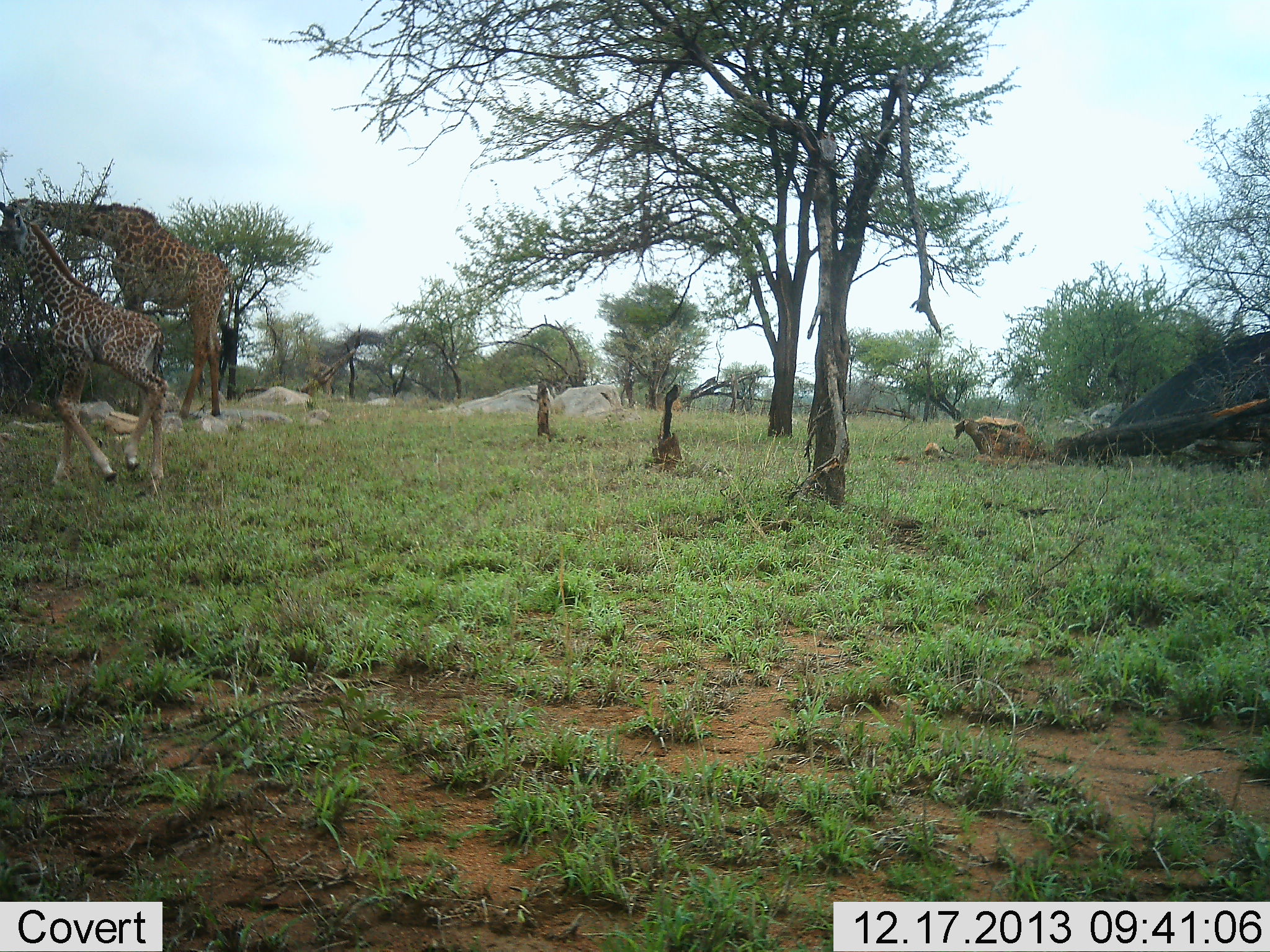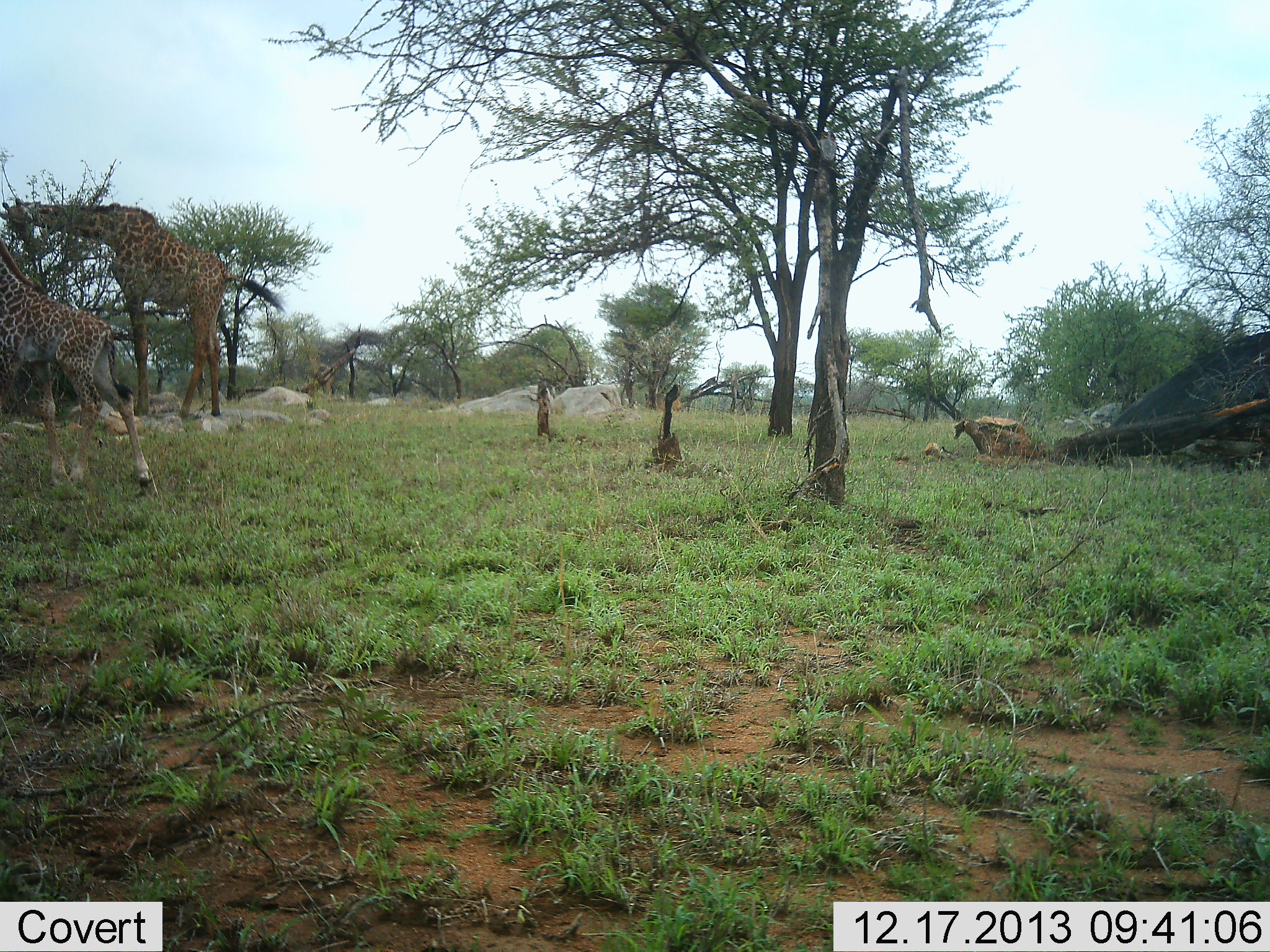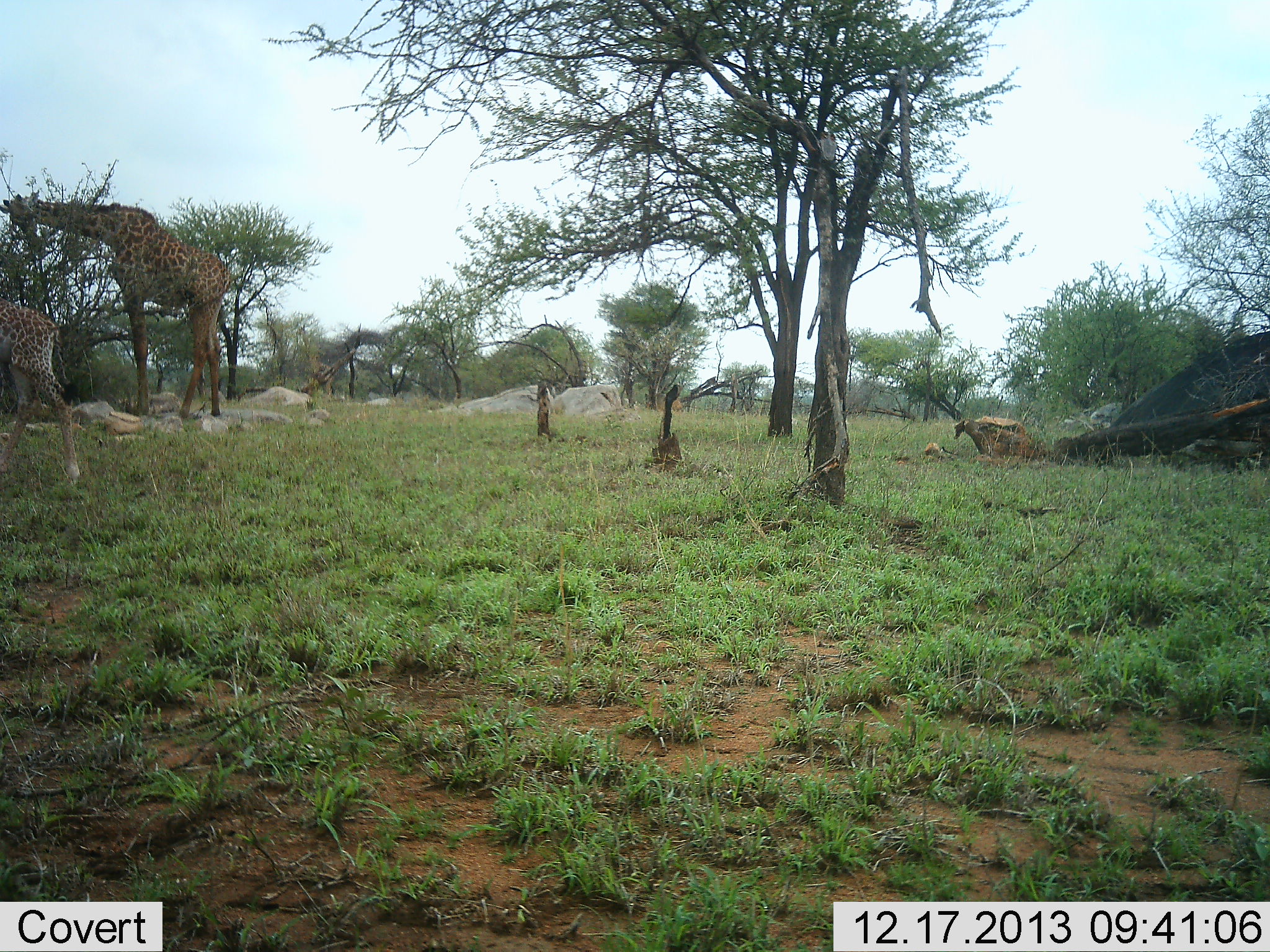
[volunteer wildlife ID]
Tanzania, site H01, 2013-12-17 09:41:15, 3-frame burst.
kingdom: Animalia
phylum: Chordata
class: Mammalia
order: Artiodactyla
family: Giraffidae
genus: Giraffa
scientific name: Giraffa camelopardalis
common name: giraffe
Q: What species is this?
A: Giraffe (Giraffa camelopardalis).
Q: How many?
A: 2.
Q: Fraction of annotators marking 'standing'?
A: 30%.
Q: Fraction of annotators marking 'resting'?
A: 0%.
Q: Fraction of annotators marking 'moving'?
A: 70%.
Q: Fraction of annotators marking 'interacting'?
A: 0%.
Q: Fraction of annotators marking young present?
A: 70%.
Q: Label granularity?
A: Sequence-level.